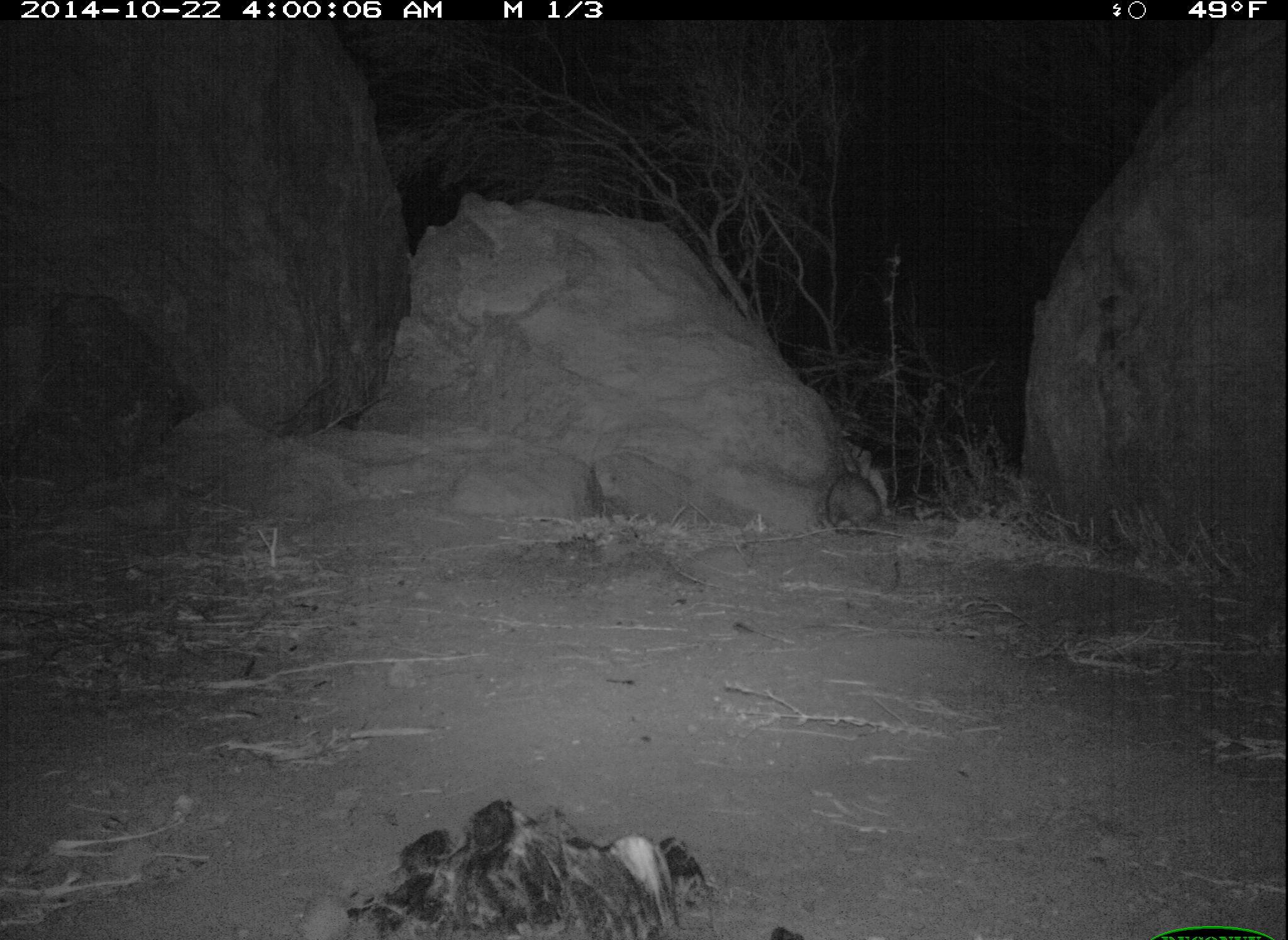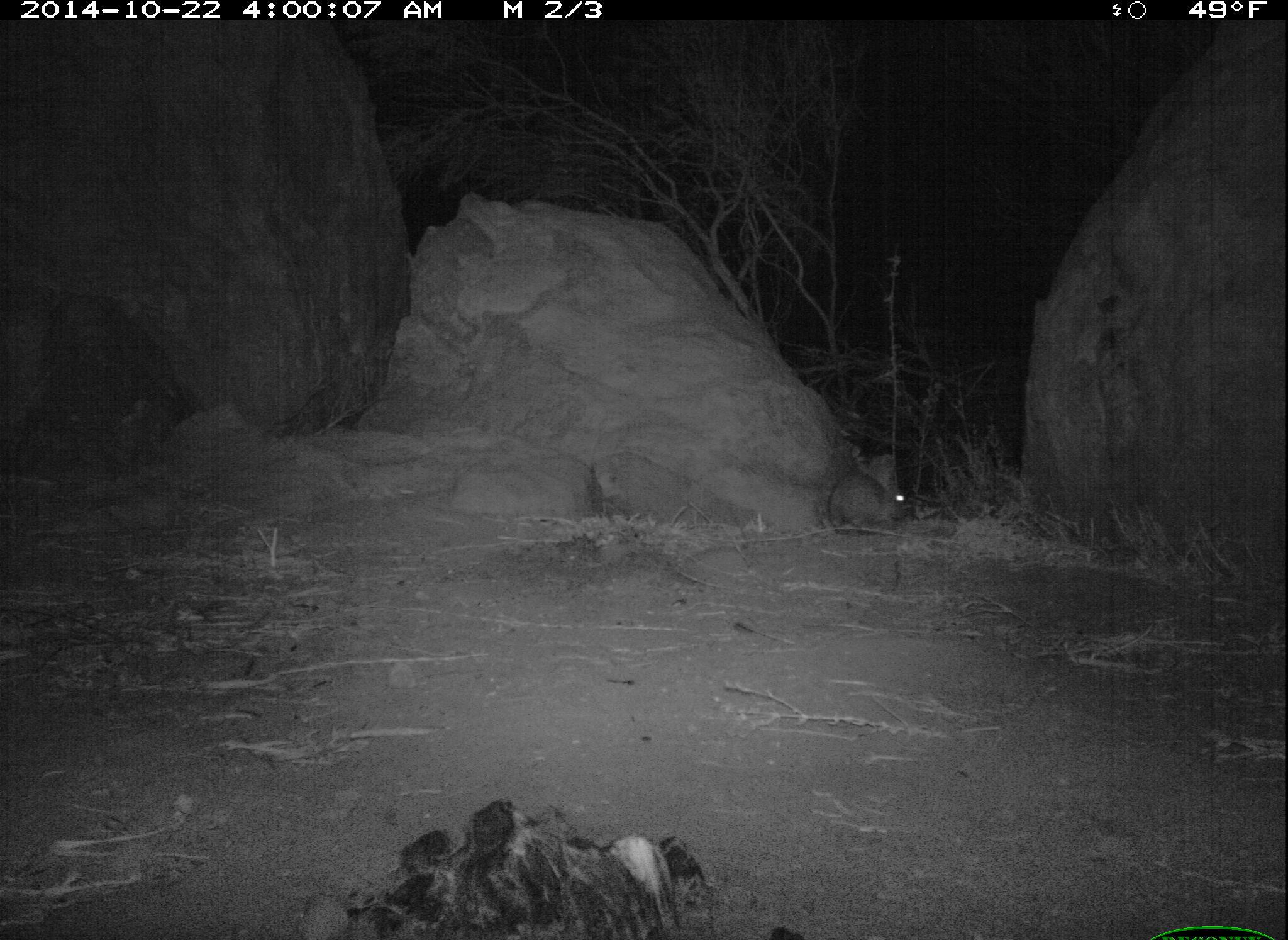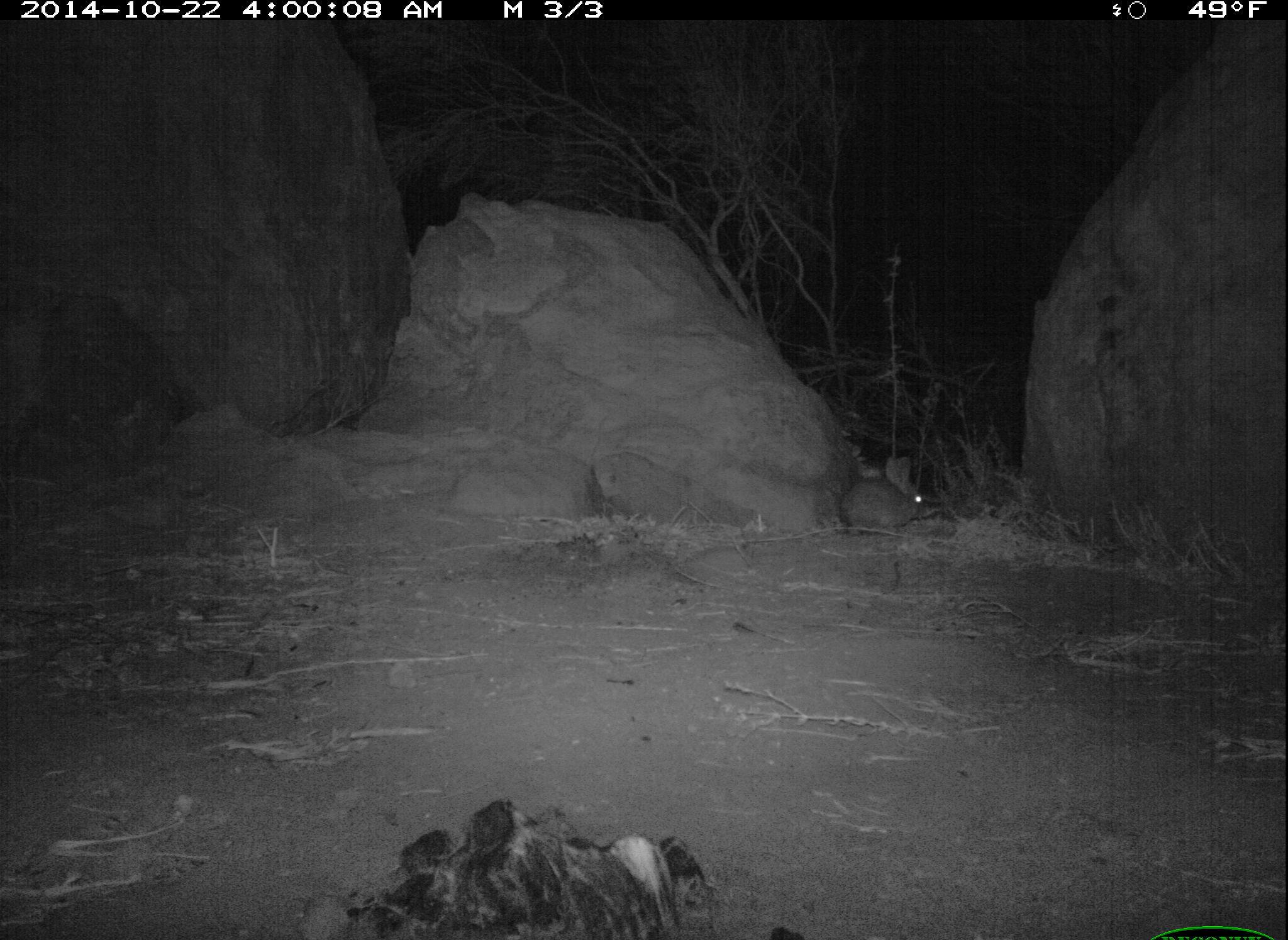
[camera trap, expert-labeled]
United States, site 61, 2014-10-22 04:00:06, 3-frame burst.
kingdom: Animalia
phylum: Chordata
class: Mammalia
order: Lagomorpha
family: Leporidae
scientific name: Leporidae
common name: rabbits and hares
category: rabbit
Rabbit (rabbits and hares) (Leporidae).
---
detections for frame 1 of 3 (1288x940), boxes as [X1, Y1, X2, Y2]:
rabbit: [826, 444, 889, 543]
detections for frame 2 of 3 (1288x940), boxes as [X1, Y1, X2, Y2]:
rabbit: [807, 448, 931, 538]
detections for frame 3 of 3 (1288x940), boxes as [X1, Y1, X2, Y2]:
rabbit: [842, 448, 927, 533]